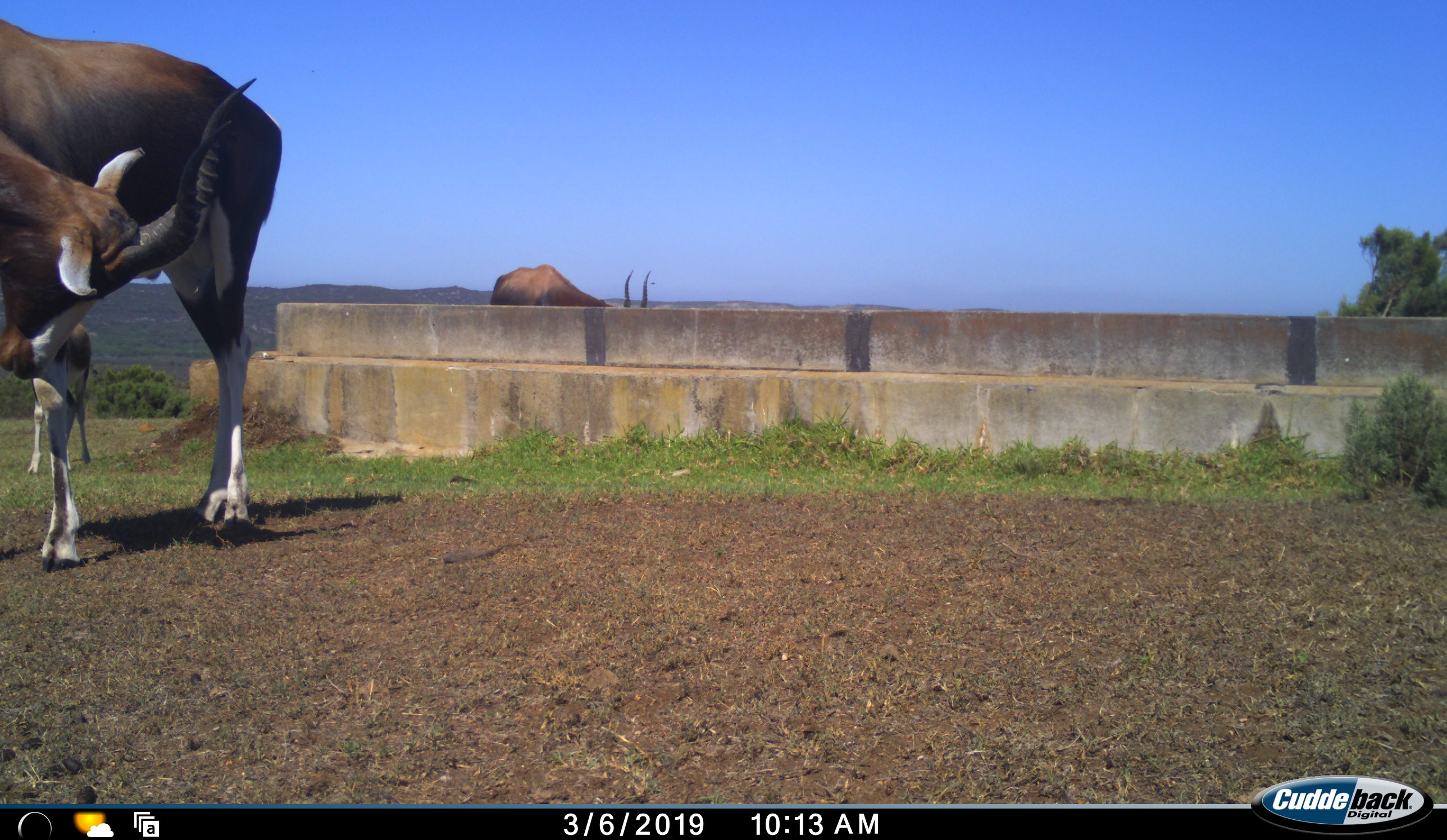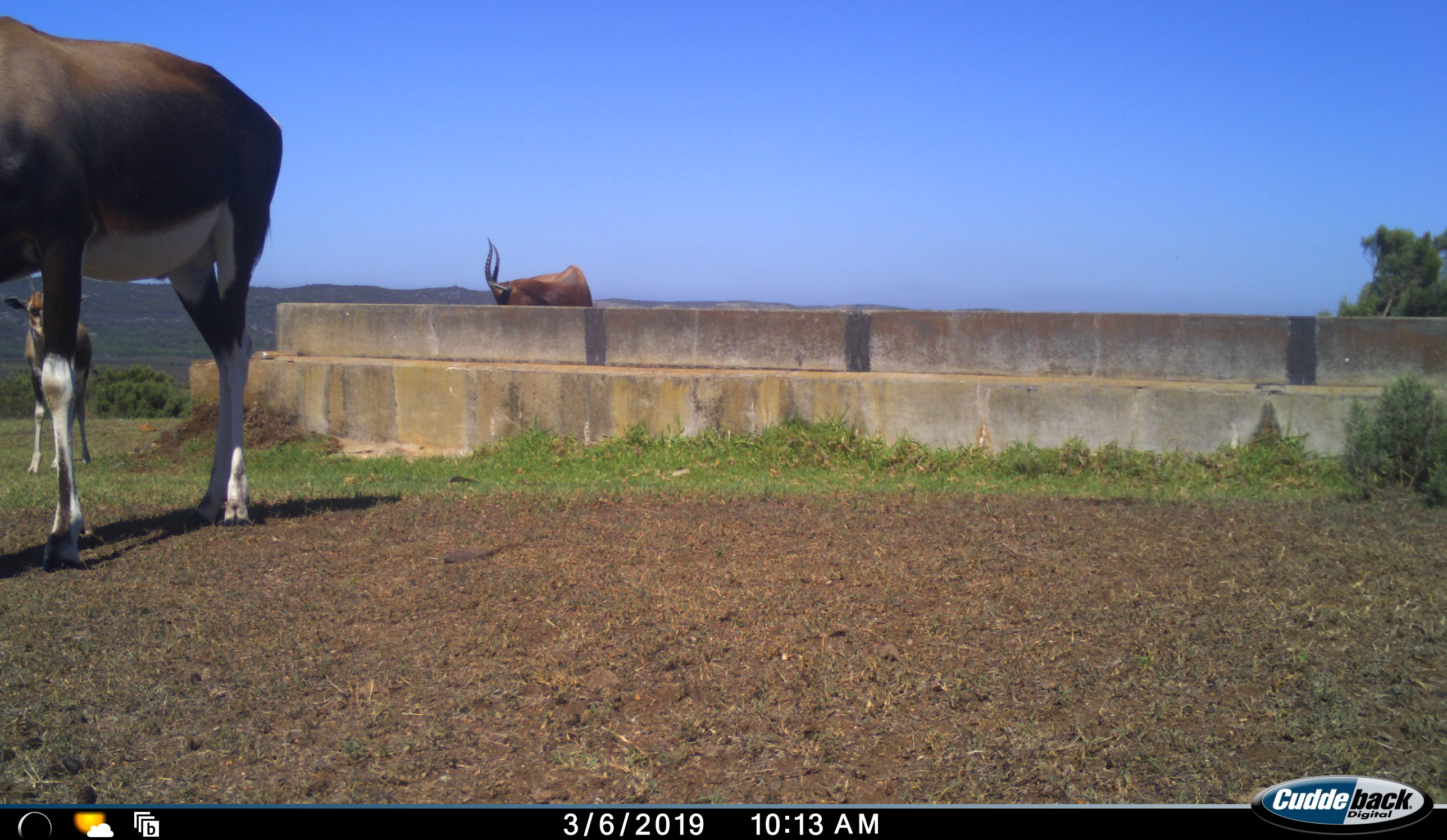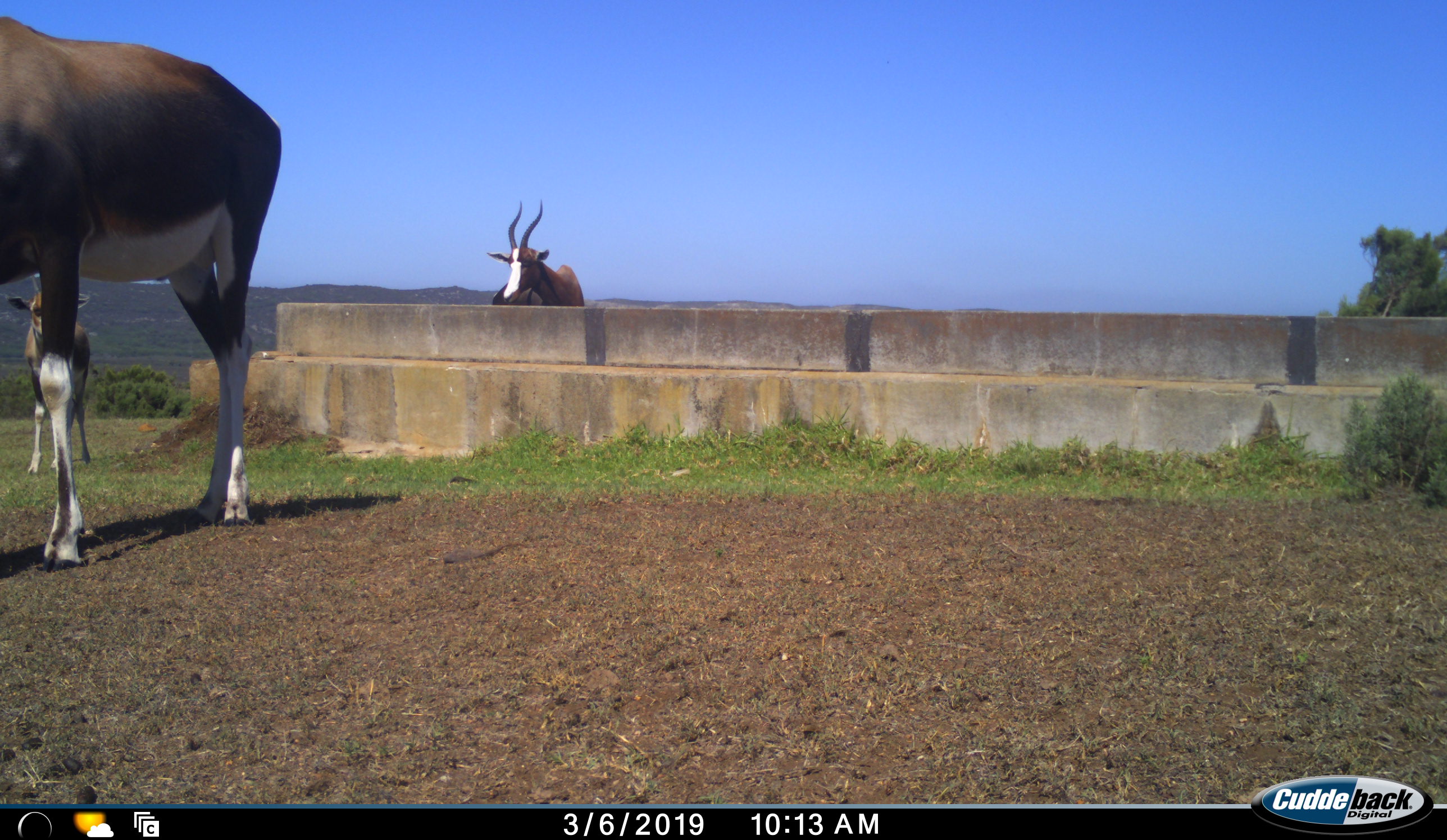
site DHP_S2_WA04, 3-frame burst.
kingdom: Animalia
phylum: Chordata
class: Mammalia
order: Artiodactyla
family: Bovidae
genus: Damaliscus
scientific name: Damaliscus pygargus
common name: bontebok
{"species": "bontebok (Damaliscus pygargus)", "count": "3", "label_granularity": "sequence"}